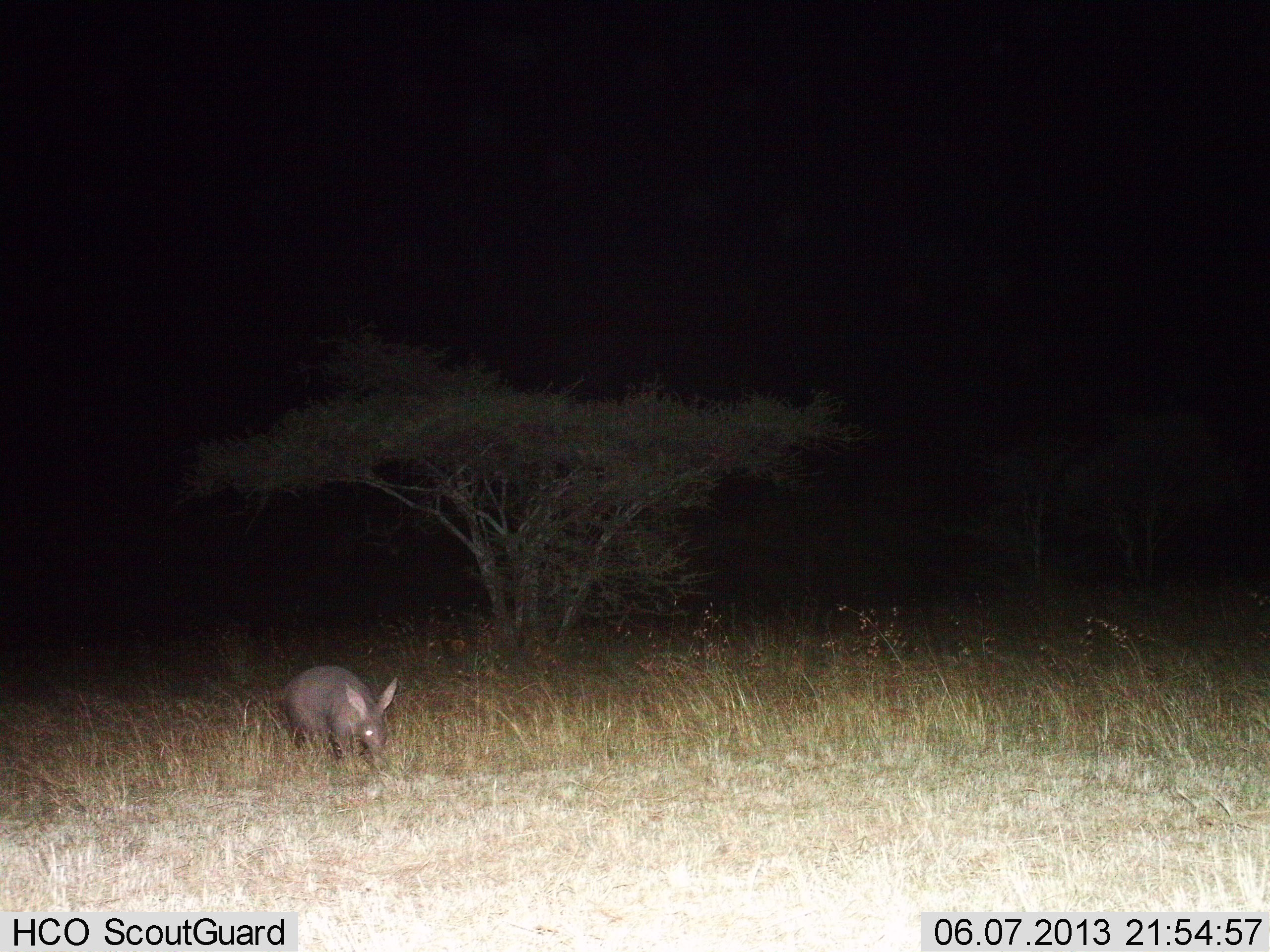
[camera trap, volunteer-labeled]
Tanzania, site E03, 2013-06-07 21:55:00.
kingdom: Animalia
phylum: Chordata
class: Mammalia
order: Tubulidentata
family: Orycteropodidae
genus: Orycteropus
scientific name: Orycteropus afer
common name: aardvark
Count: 1.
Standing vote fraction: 50%.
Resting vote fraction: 5%.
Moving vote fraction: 20%.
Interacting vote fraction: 0%.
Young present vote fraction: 0%.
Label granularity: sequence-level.